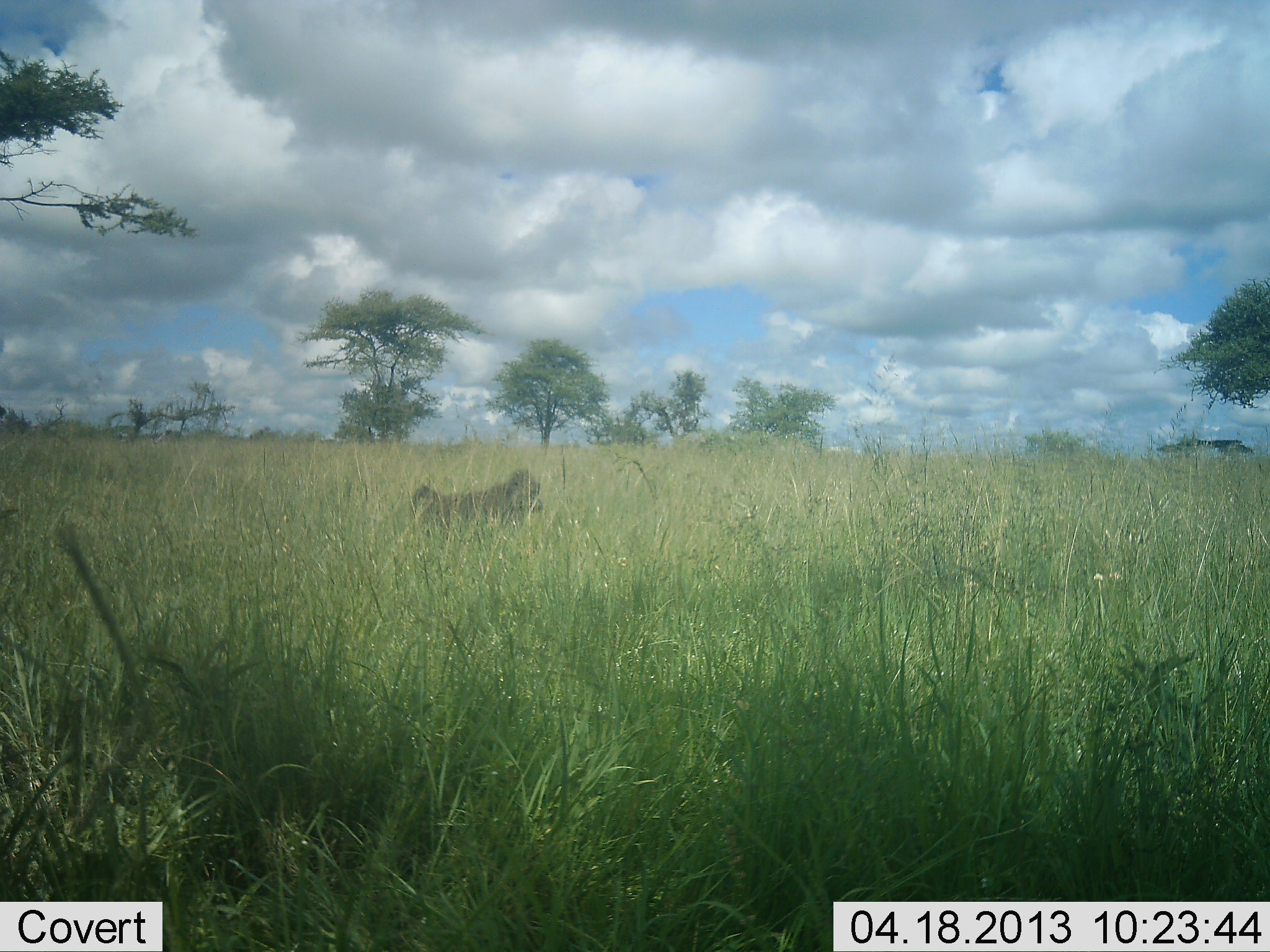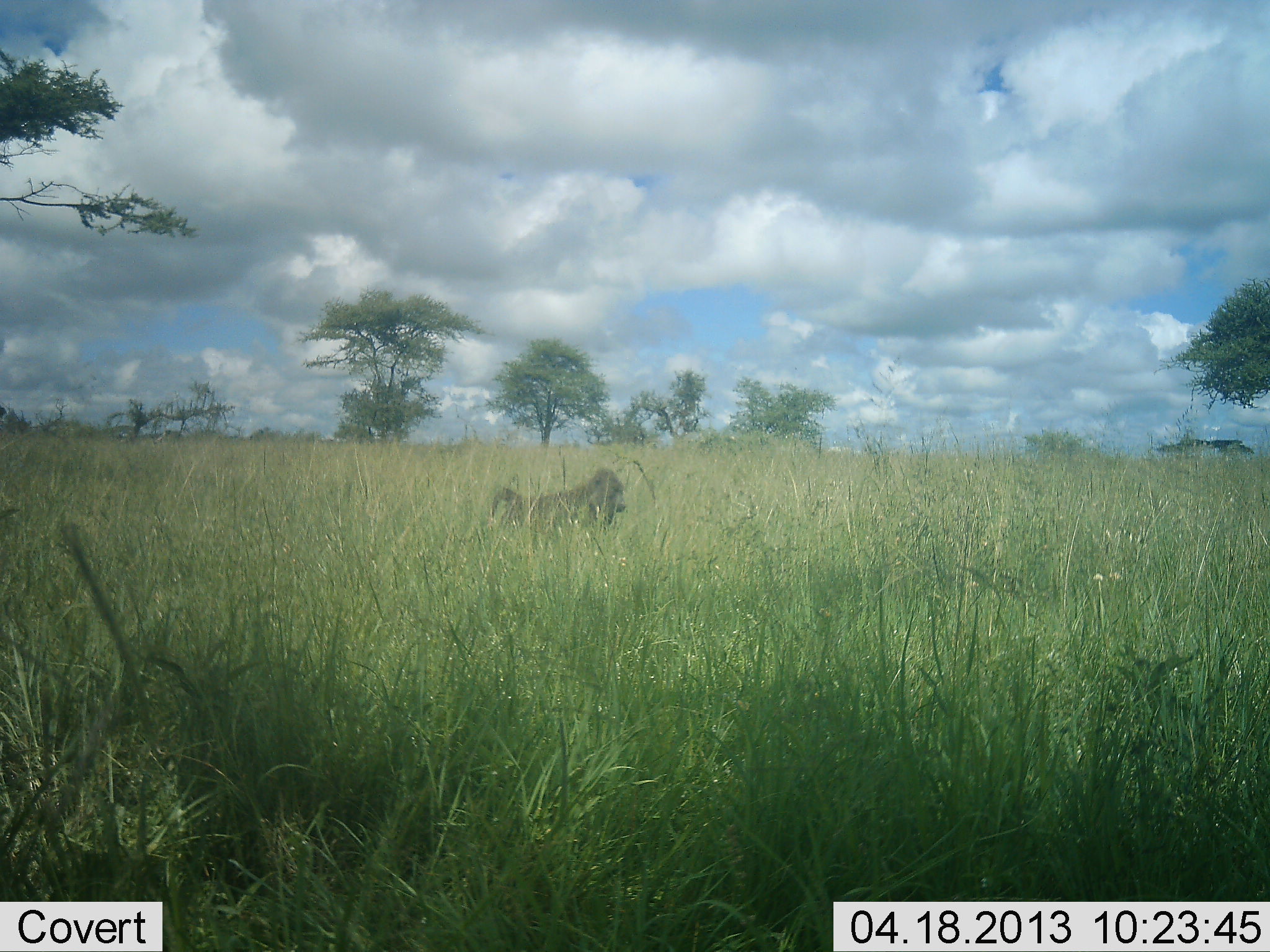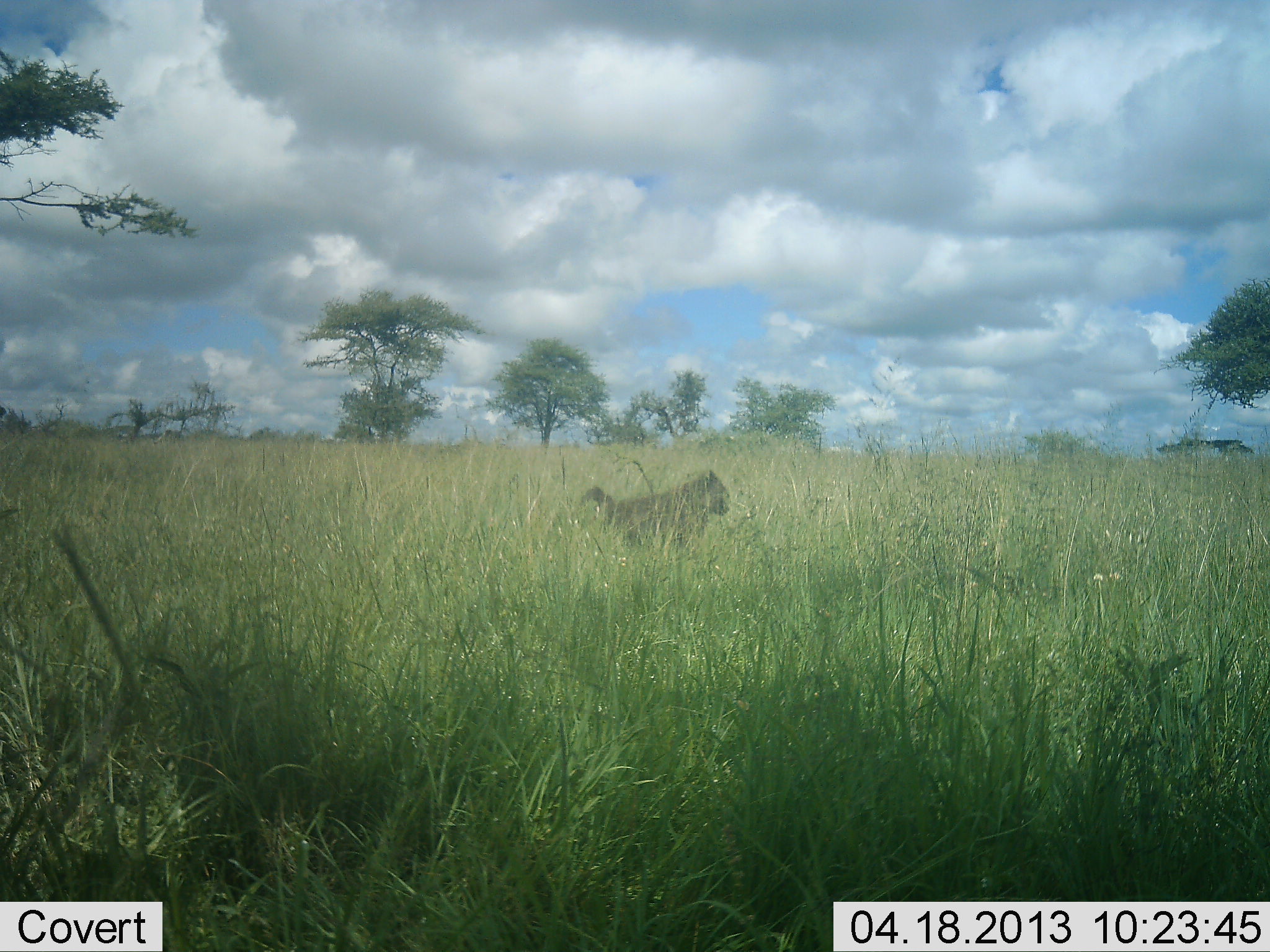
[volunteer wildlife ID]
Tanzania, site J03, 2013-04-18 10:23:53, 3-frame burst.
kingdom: Animalia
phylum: Chordata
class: Mammalia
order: Primates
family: Cercopithecidae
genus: Papio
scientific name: Papio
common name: baboon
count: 1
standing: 0%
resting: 0%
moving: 100%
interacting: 0%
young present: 0%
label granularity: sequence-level